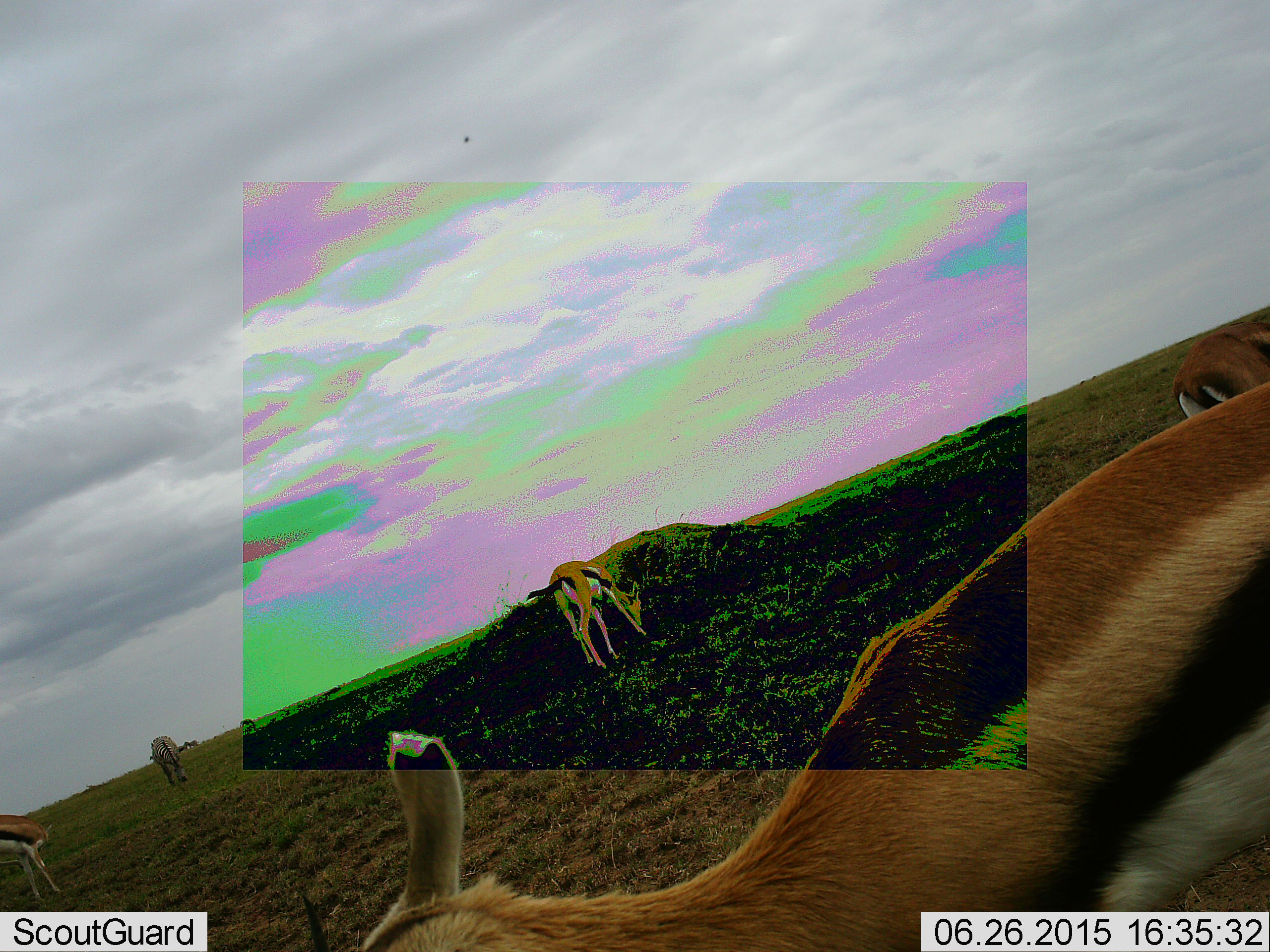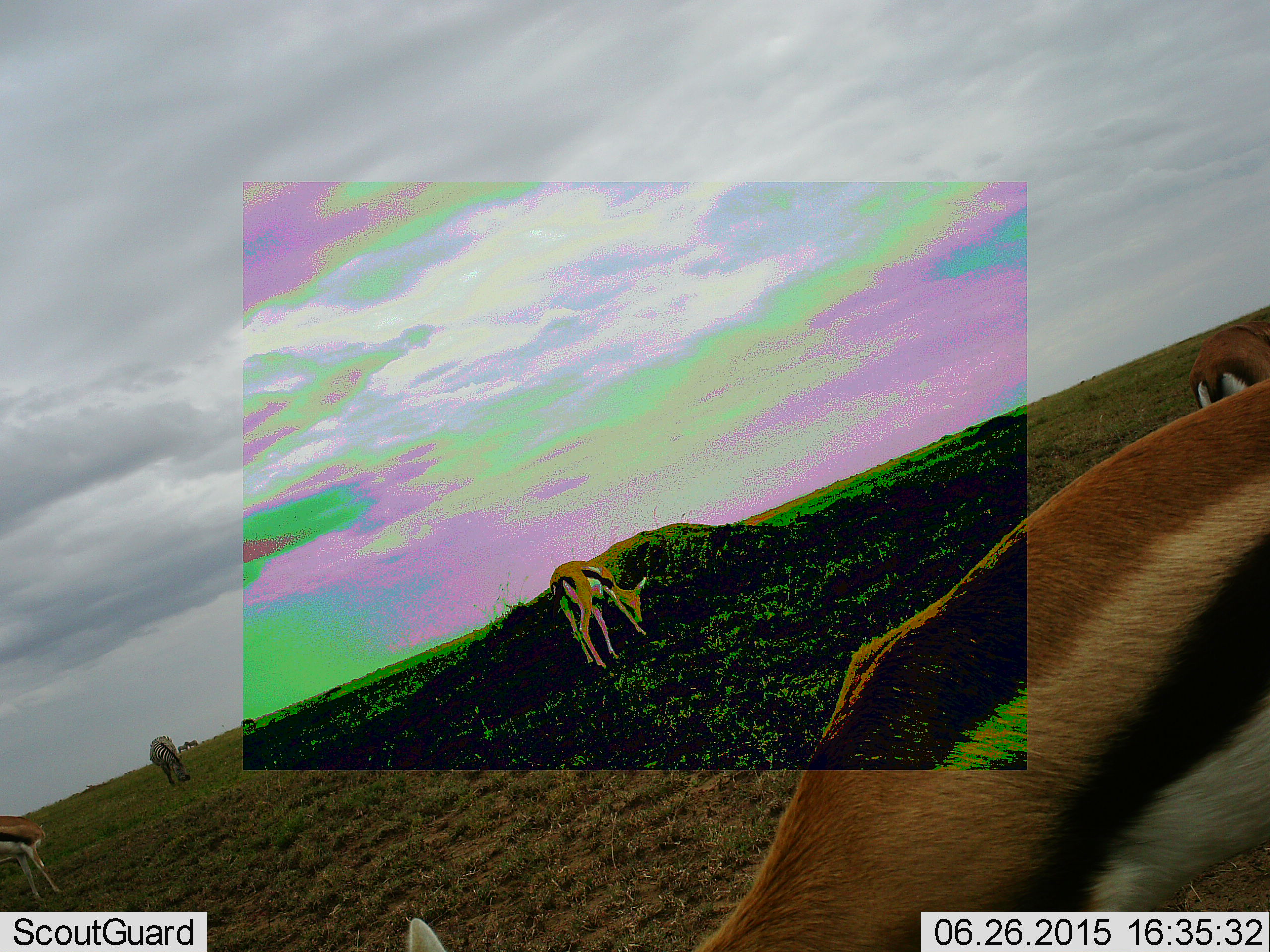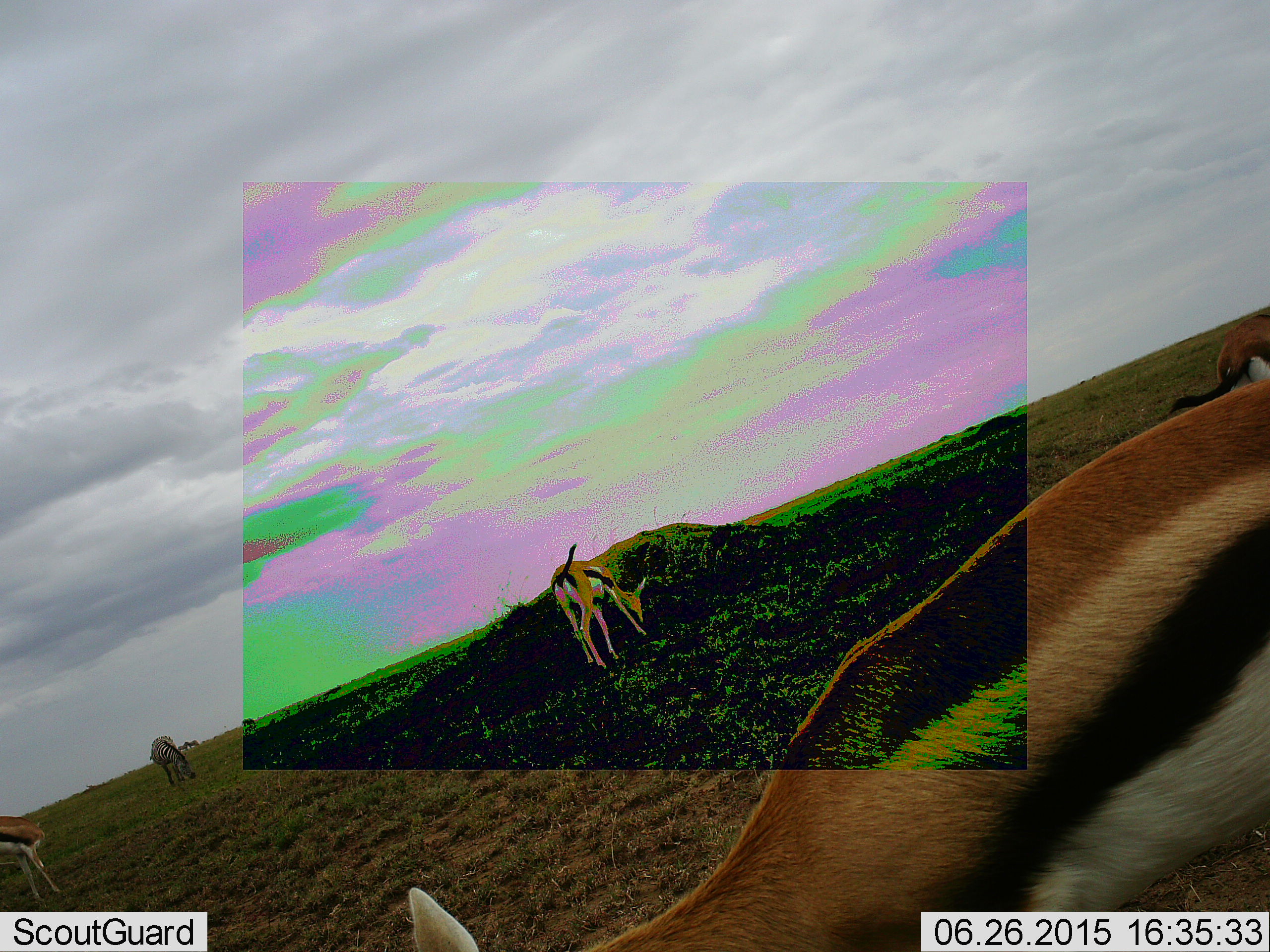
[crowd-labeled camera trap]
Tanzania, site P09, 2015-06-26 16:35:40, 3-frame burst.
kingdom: Animalia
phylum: Chordata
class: Mammalia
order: Artiodactyla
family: Bovidae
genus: Eudorcas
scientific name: Eudorcas thomsonii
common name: thomson's gazelle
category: gazellethomsons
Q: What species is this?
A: Gazellethomsons (thomson's gazelle) (Eudorcas thomsonii).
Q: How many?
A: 5.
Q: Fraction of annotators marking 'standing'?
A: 47%.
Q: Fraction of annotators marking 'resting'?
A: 0%.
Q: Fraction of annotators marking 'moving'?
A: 7%.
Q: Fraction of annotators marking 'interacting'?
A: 0%.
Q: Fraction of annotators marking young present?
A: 0%.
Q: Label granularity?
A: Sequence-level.